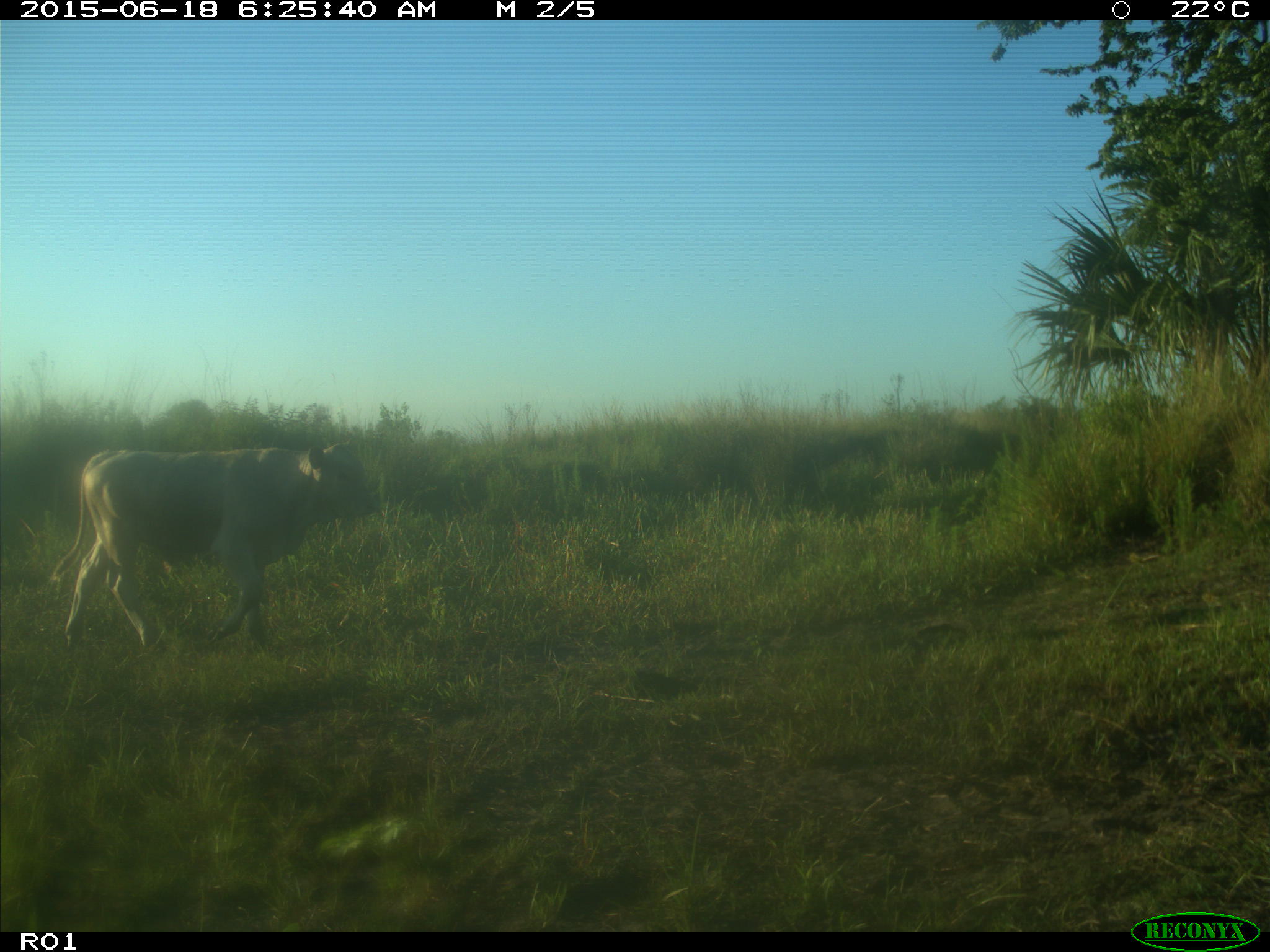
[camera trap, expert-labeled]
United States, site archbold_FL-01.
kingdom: Animalia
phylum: Chordata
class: Mammalia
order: Artiodactyla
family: Bovidae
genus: Bos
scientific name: Bos taurus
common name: domestic cow